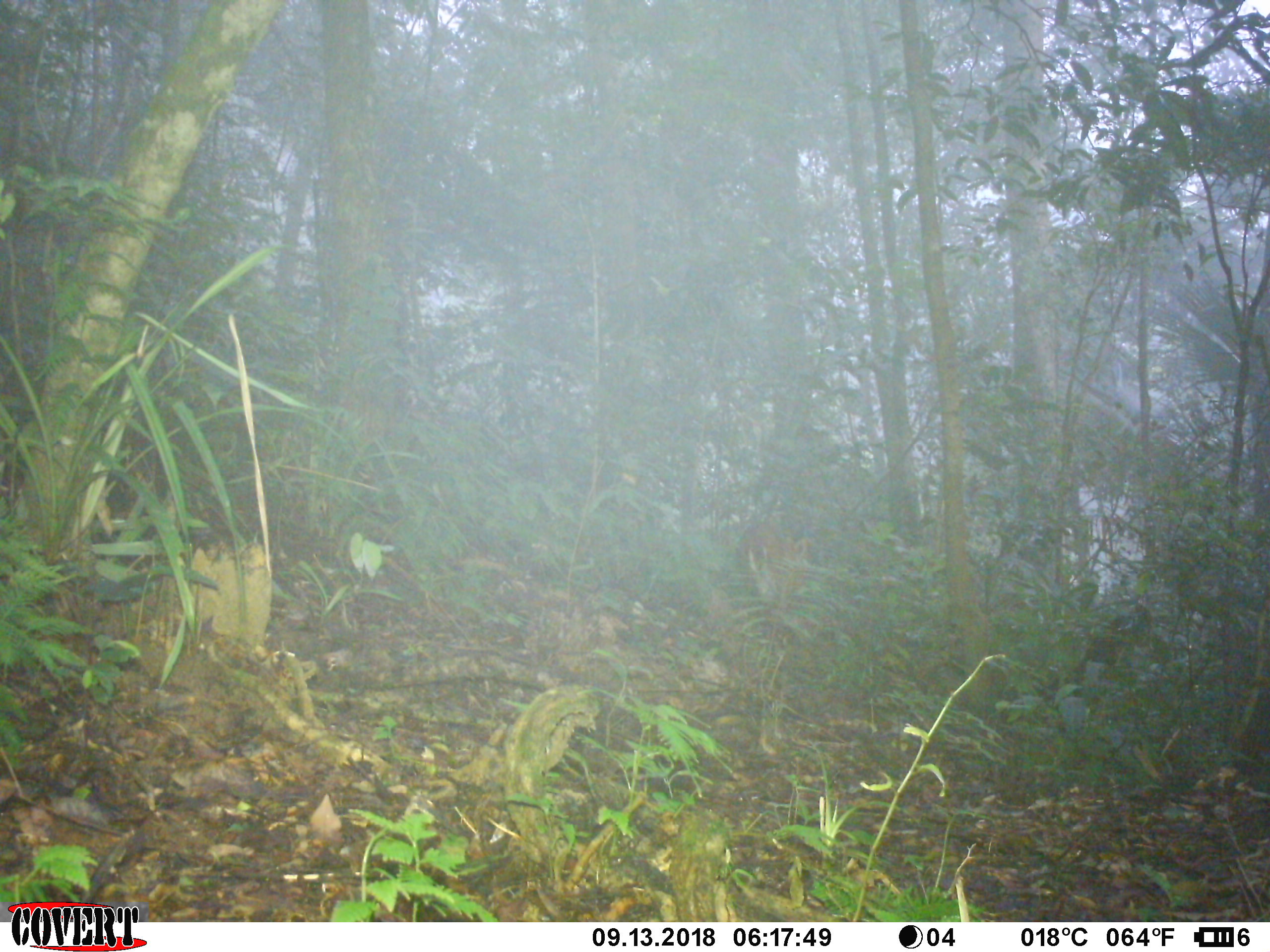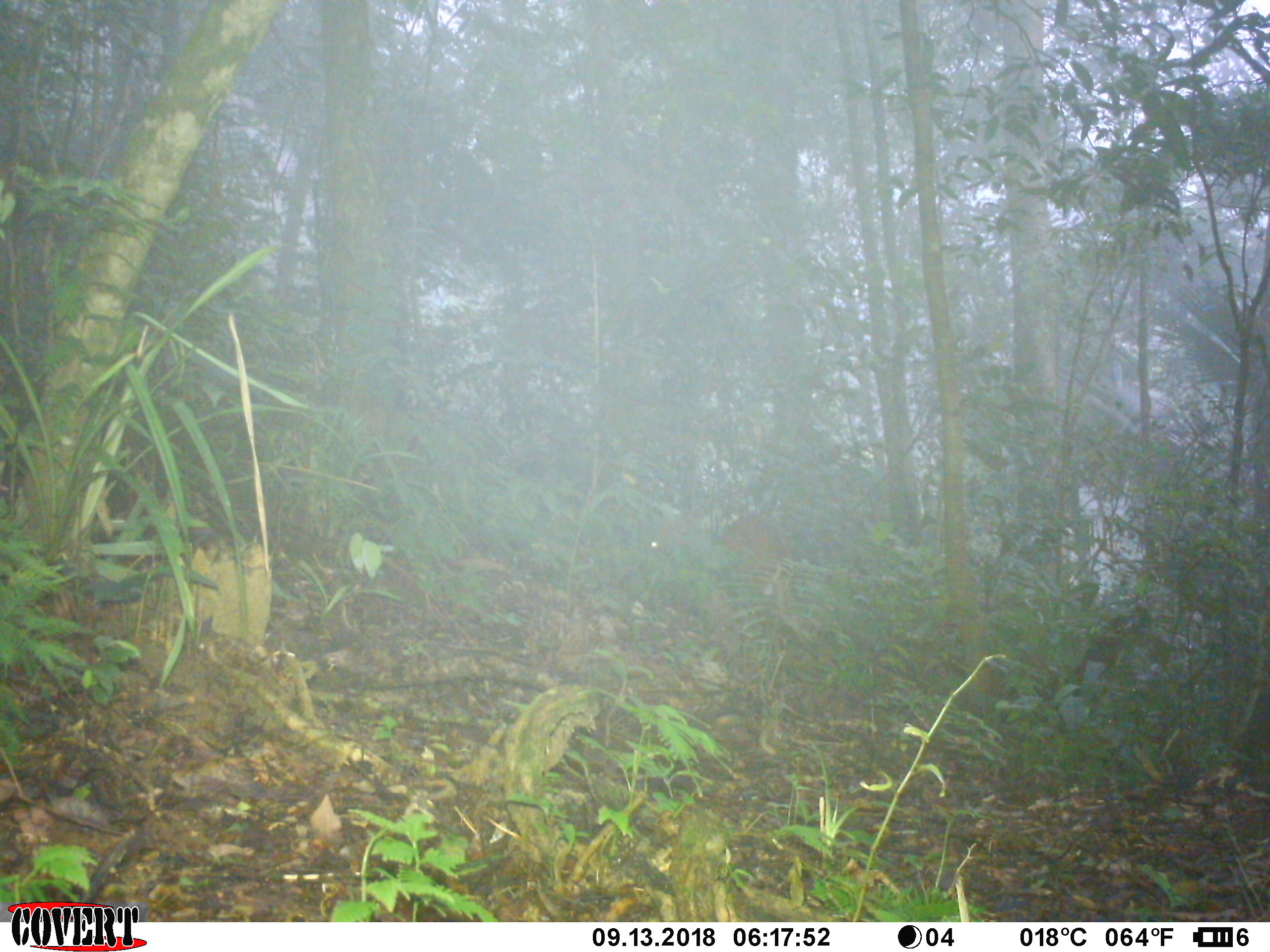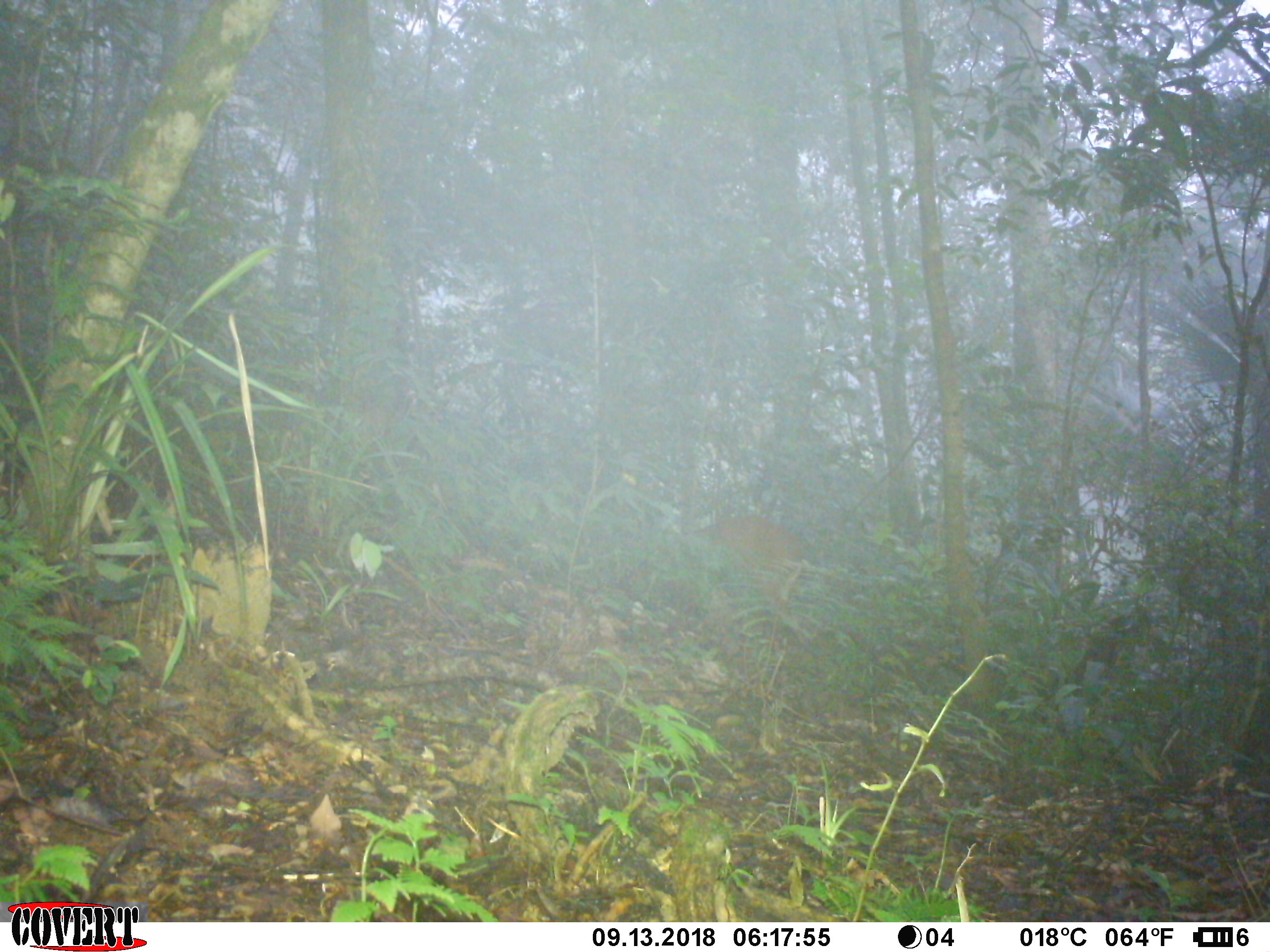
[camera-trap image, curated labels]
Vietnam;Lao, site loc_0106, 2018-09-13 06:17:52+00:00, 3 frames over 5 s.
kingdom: Animalia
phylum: Chordata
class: Mammalia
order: Artiodactyla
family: Cervidae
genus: Muntiacus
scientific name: Muntiacus vuquangensis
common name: large-antlered muntjac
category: large antlered muntjac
Large antlered muntjac (large-antlered muntjac) (Muntiacus vuquangensis). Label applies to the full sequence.